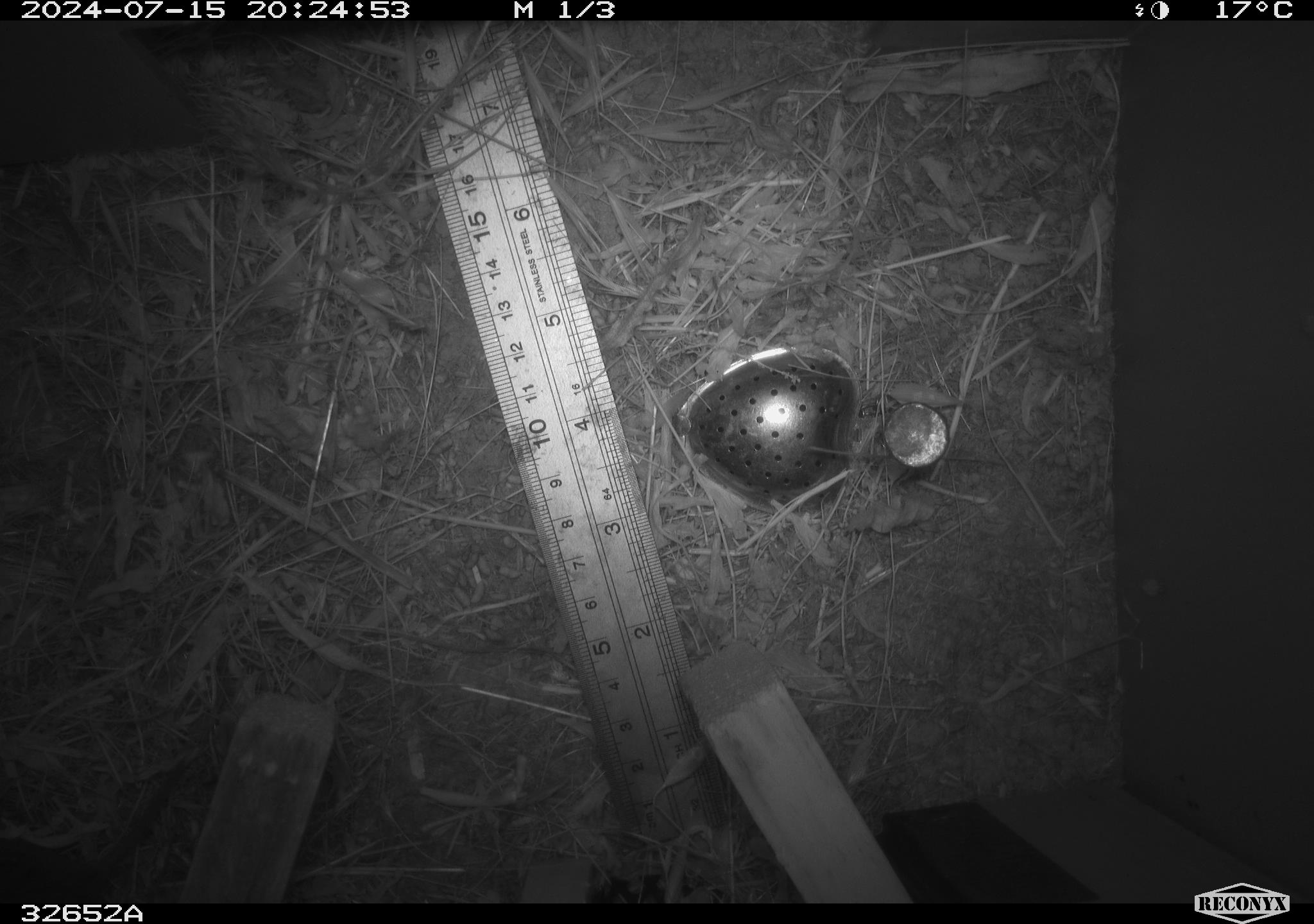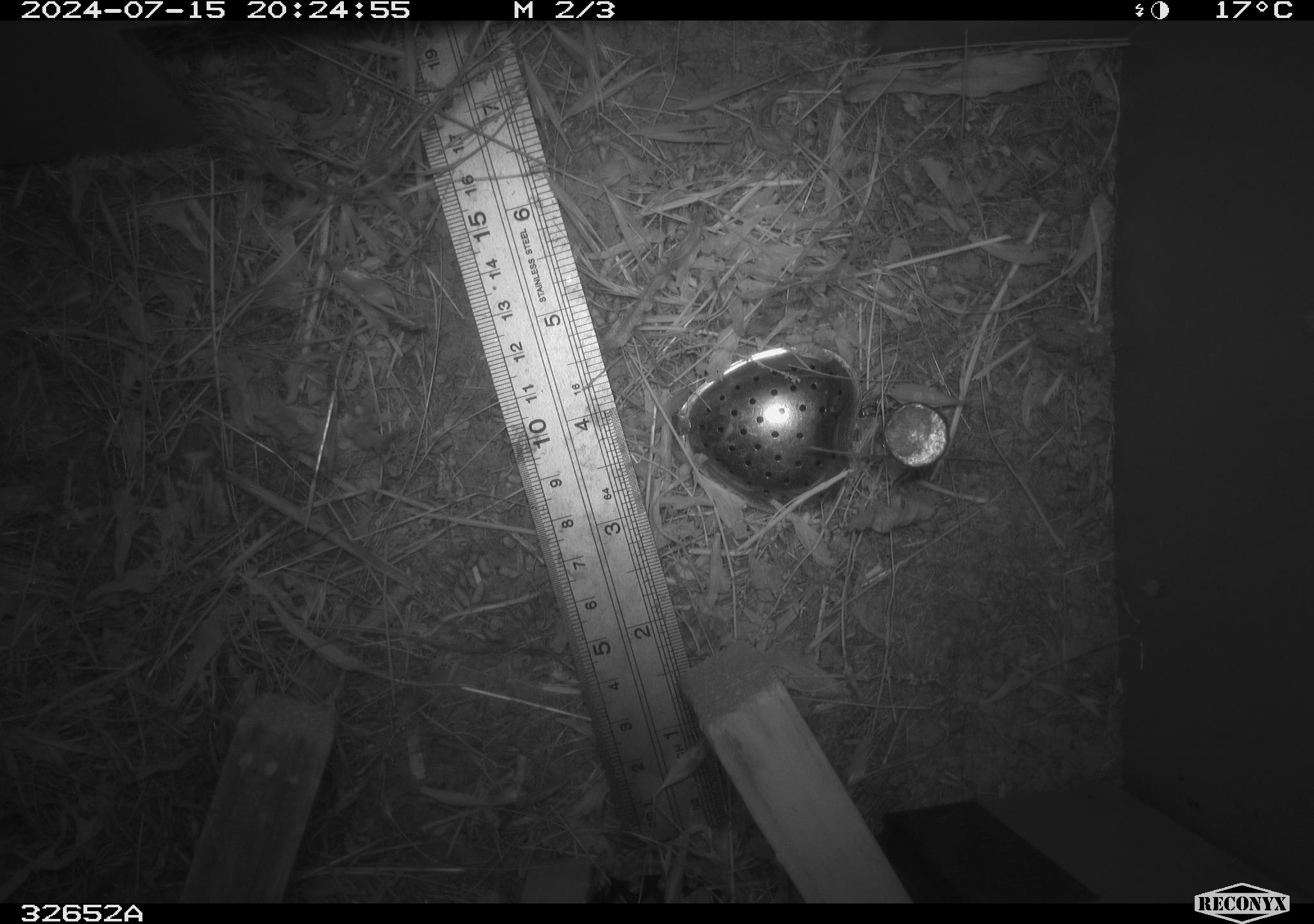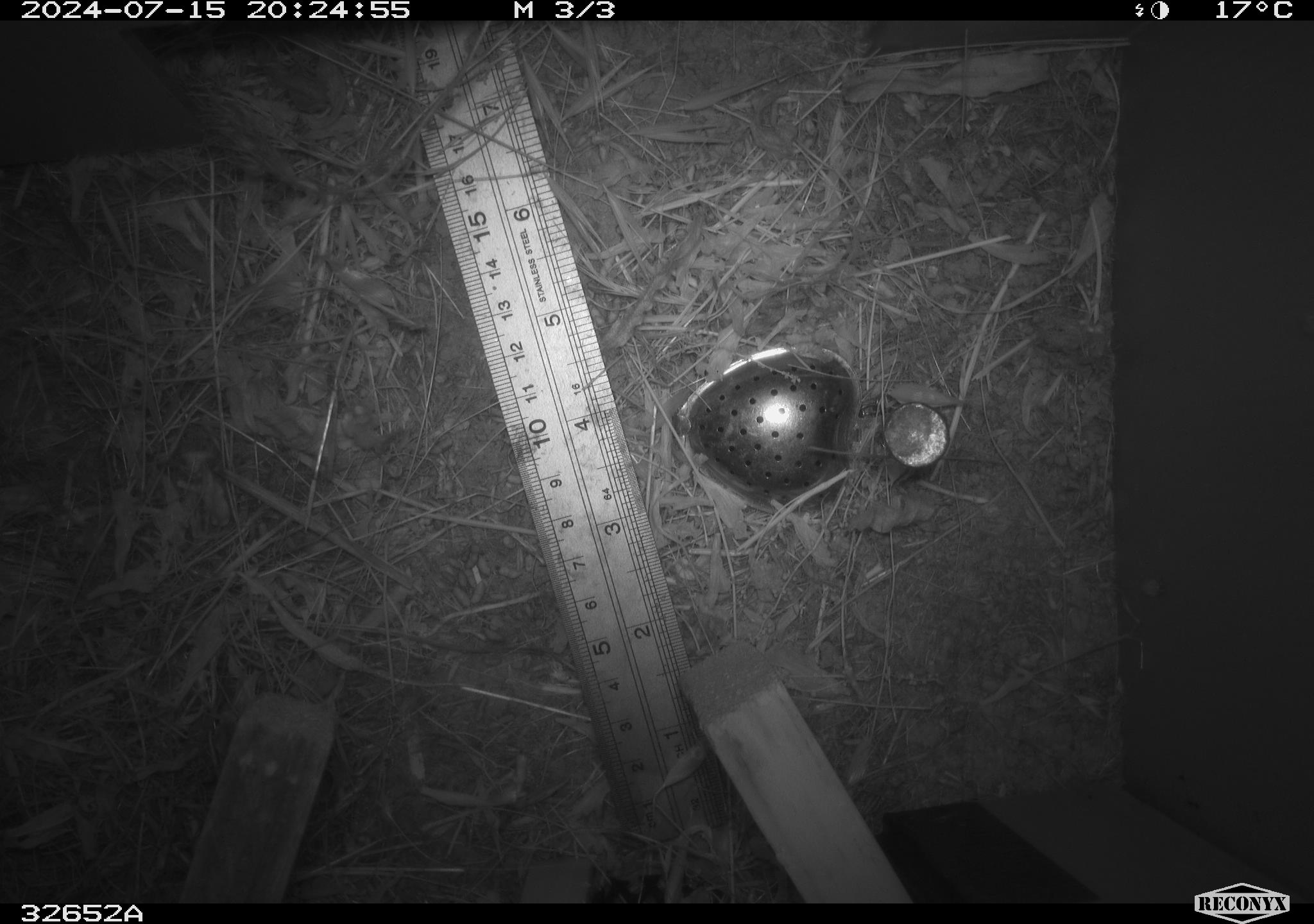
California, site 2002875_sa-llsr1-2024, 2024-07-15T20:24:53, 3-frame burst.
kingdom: Animalia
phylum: Chordata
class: Mammalia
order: Rodentia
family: Cricetidae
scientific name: Arvicolinae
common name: voles, lemmings, and muskrats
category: arvicolinae subfamily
Arvicolinae subfamily (voles, lemmings, and muskrats) (Arvicolinae).